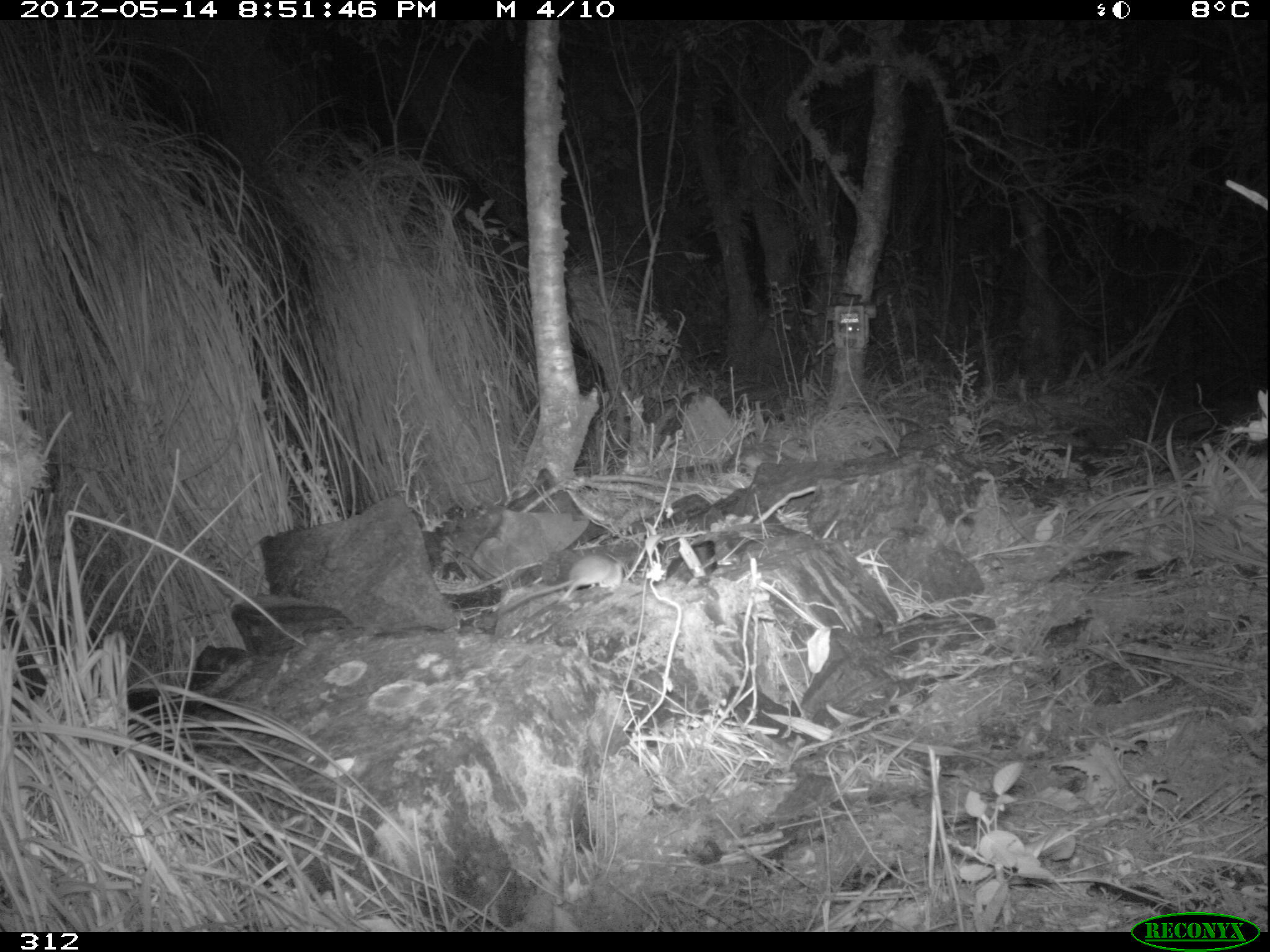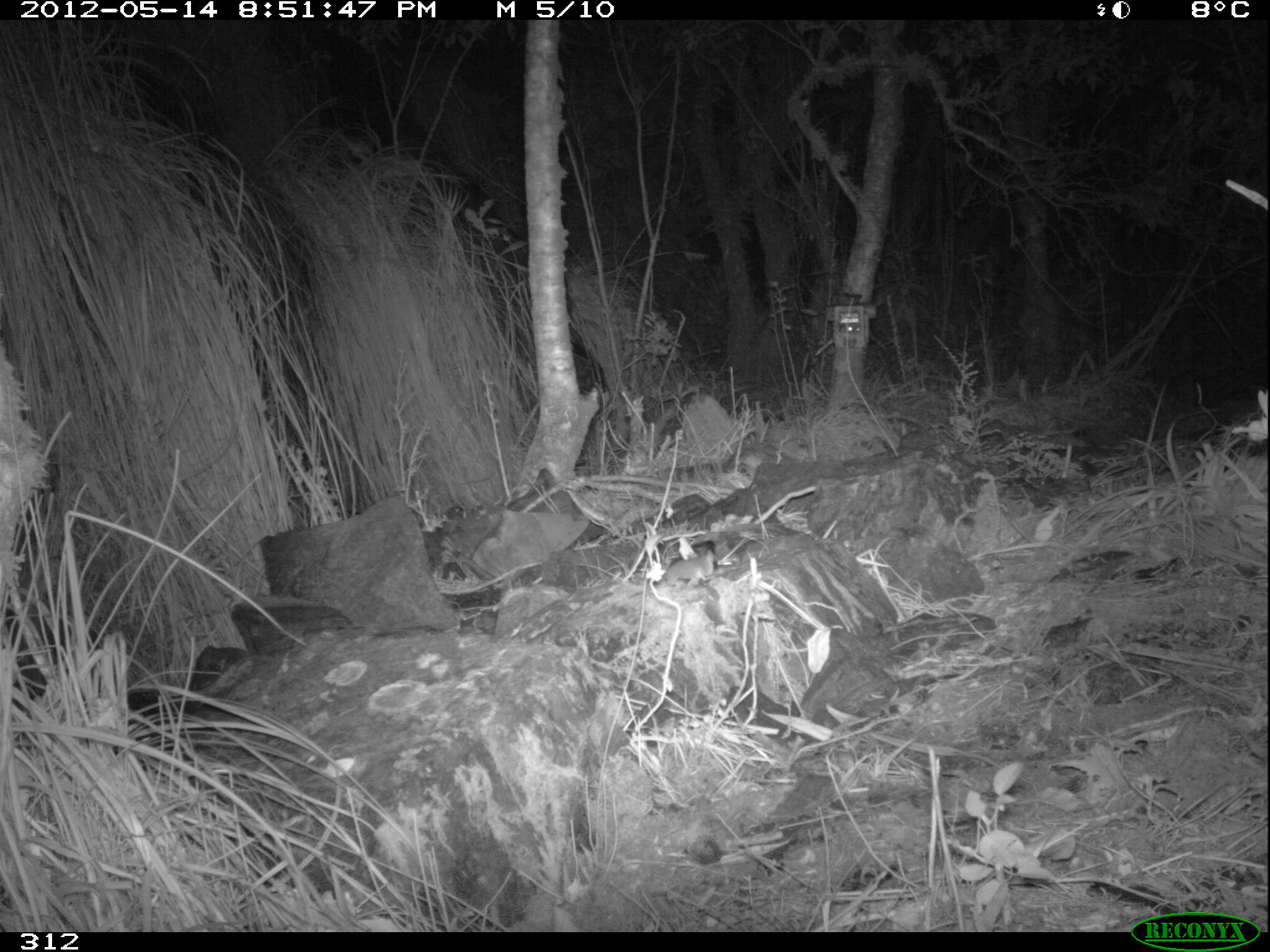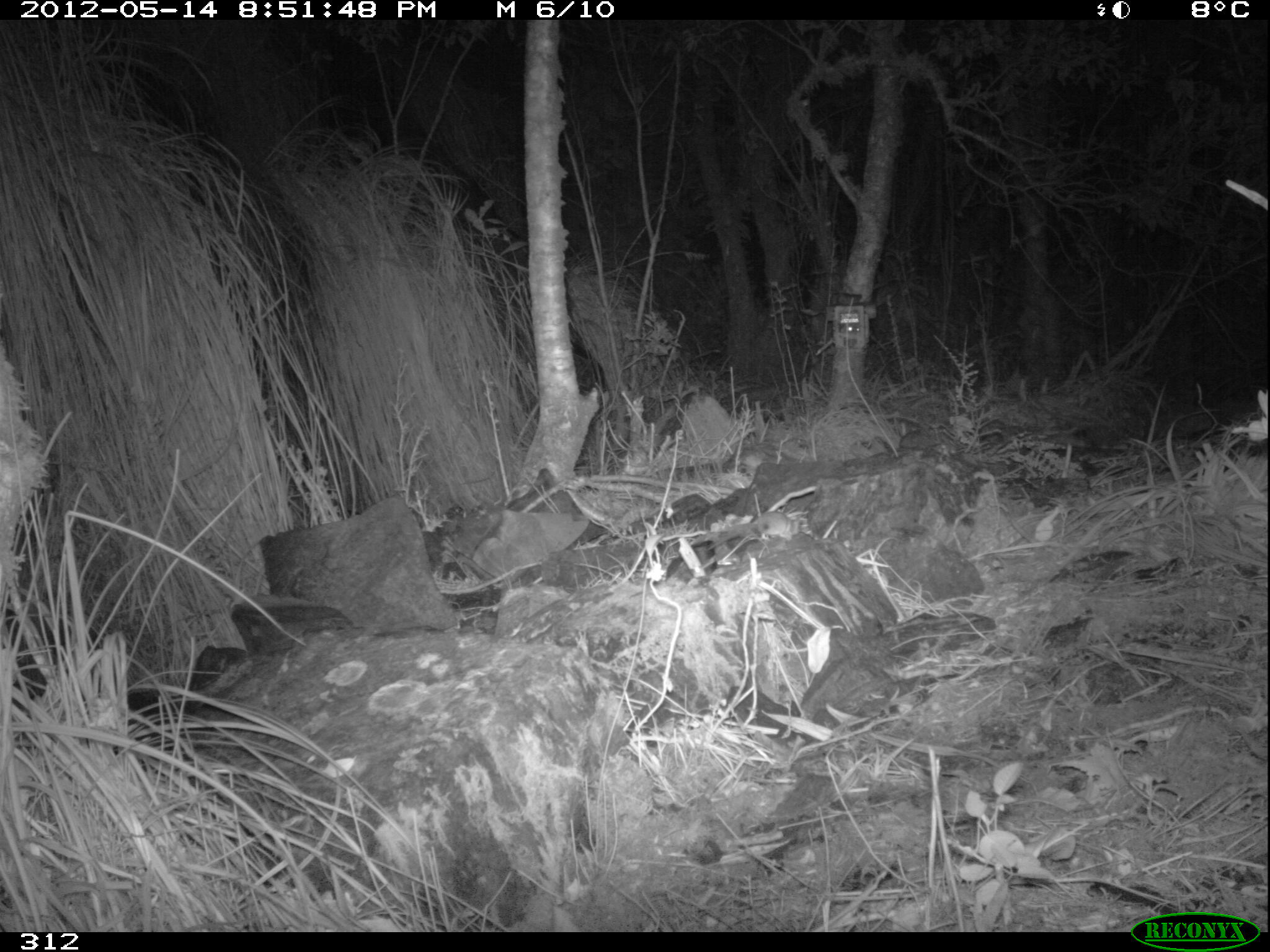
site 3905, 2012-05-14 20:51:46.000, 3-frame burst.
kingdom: Animalia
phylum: Chordata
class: Mammalia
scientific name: Marsupialia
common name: marsupials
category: unknown marsupial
Unknown marsupial (marsupials) (Marsupialia).